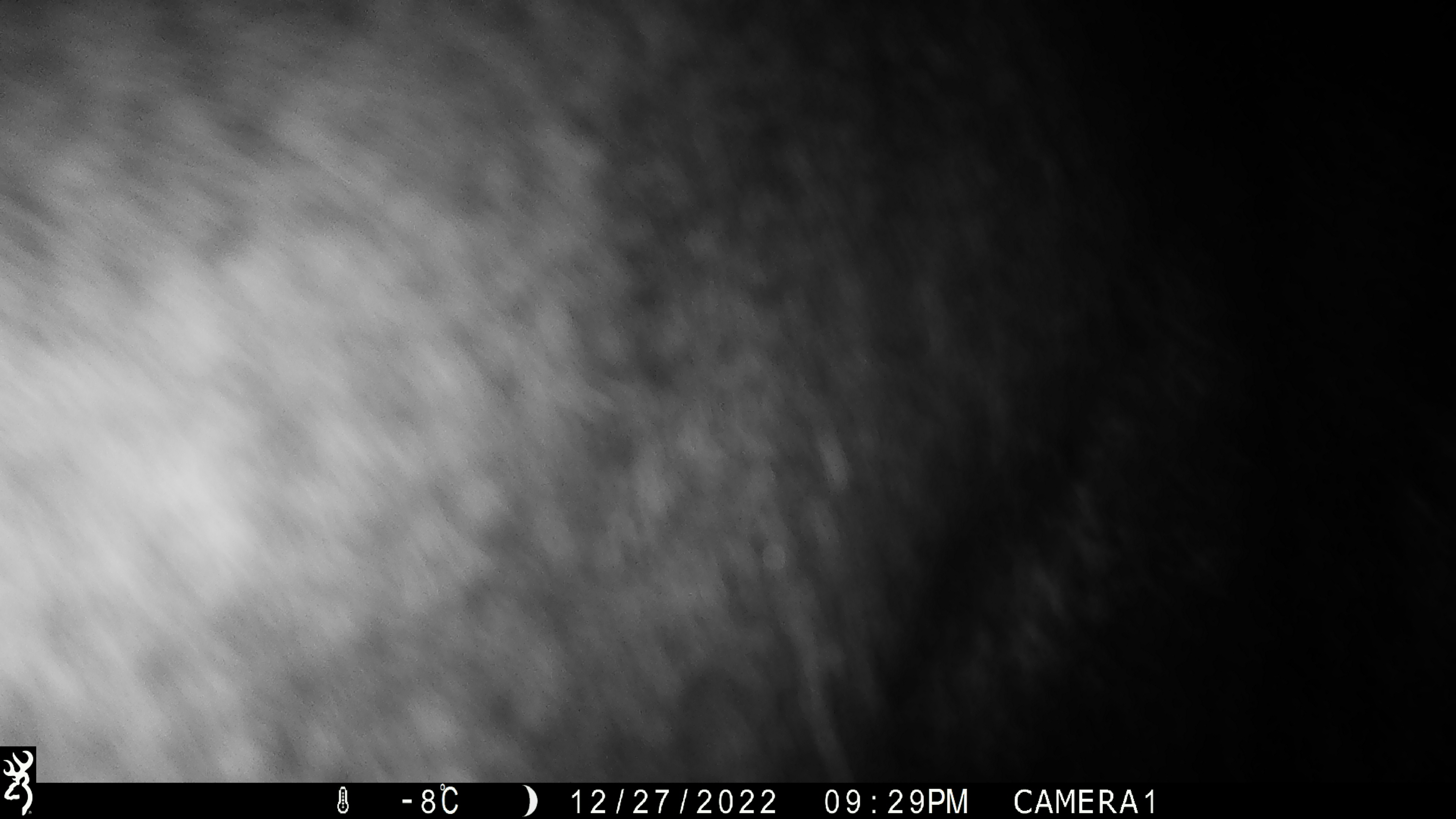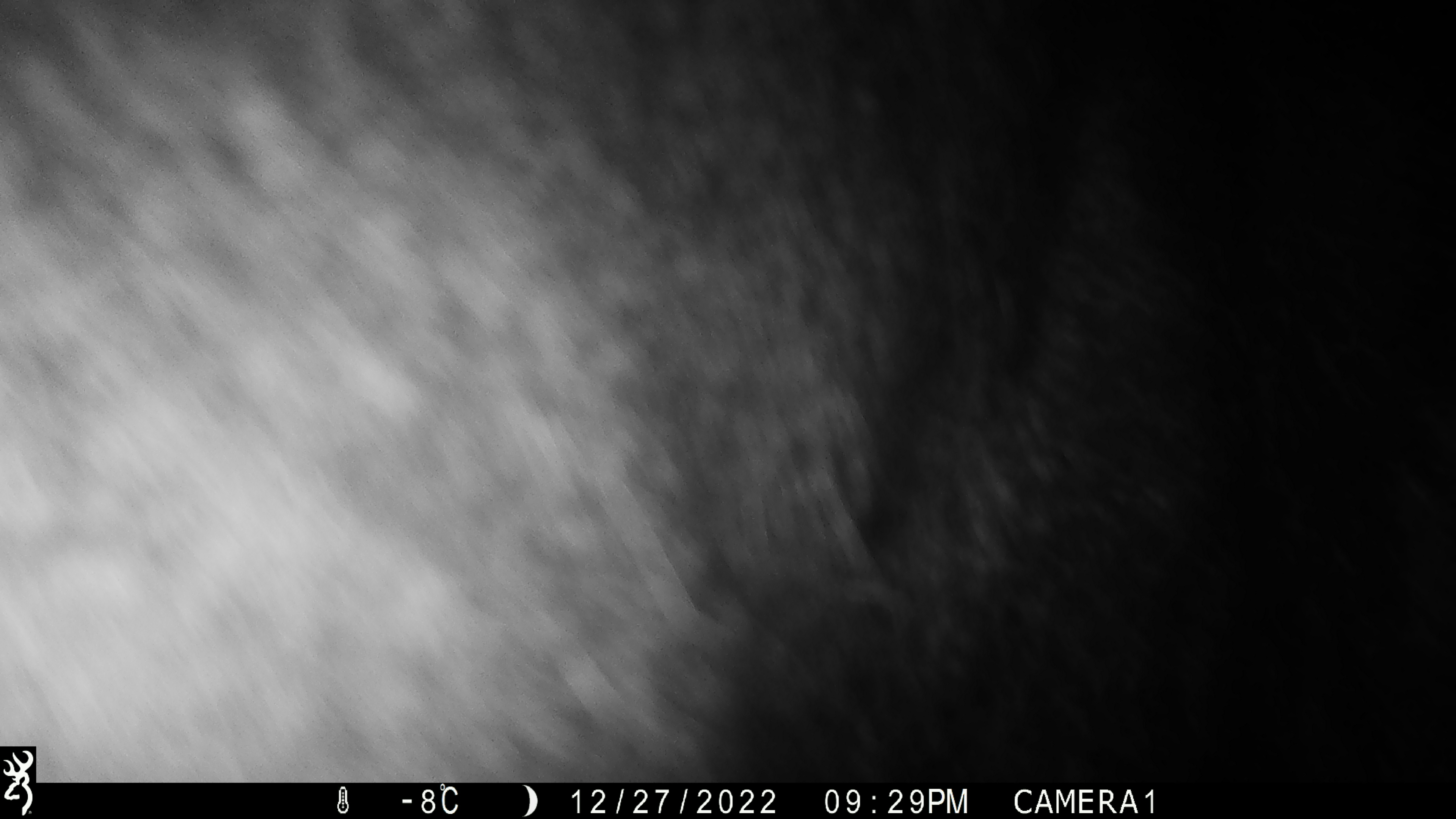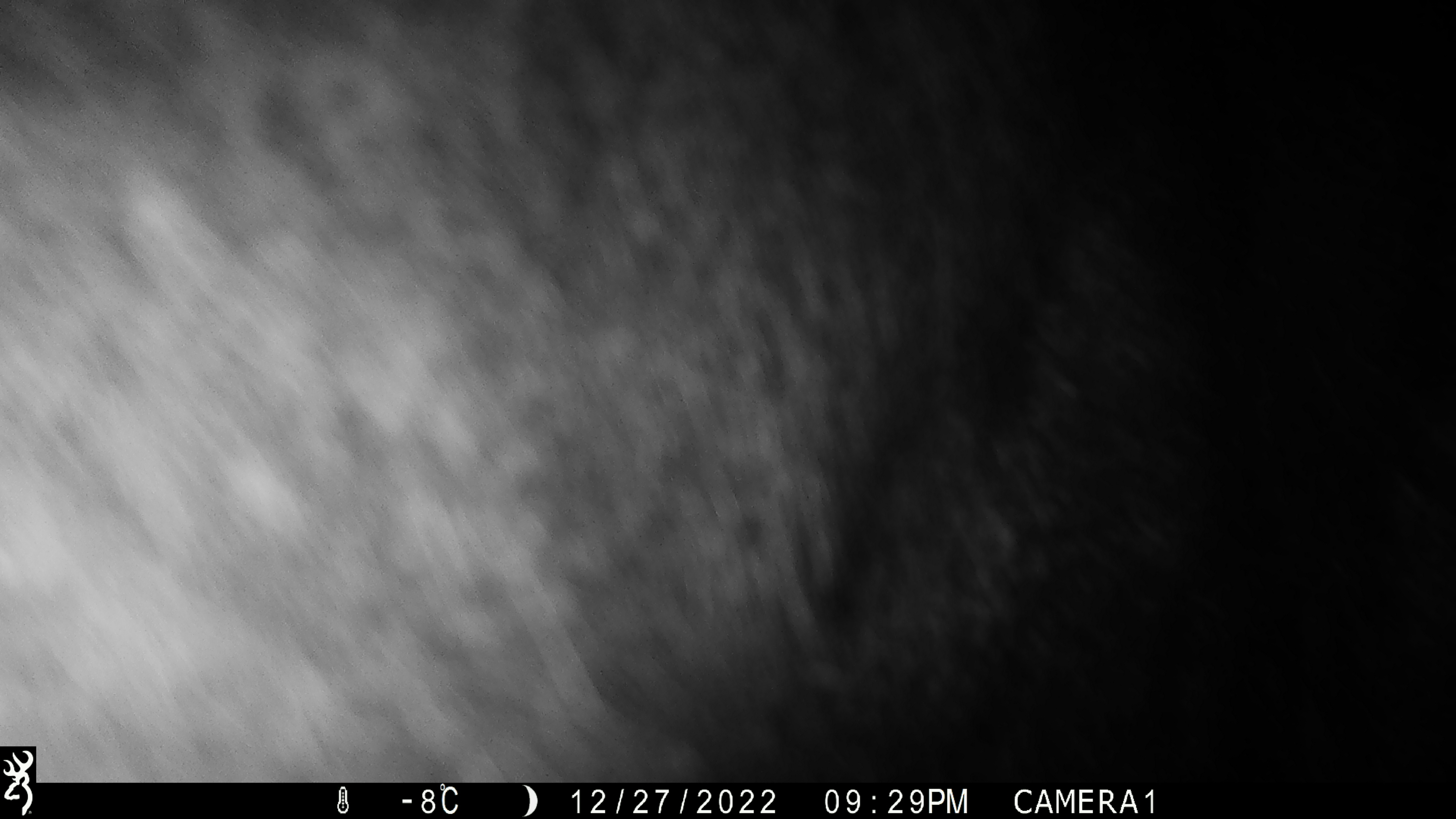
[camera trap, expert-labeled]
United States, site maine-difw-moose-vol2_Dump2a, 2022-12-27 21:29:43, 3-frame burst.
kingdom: Animalia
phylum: Chordata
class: Mammalia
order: Artiodactyla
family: Cervidae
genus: Alces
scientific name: Alces alces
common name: moose